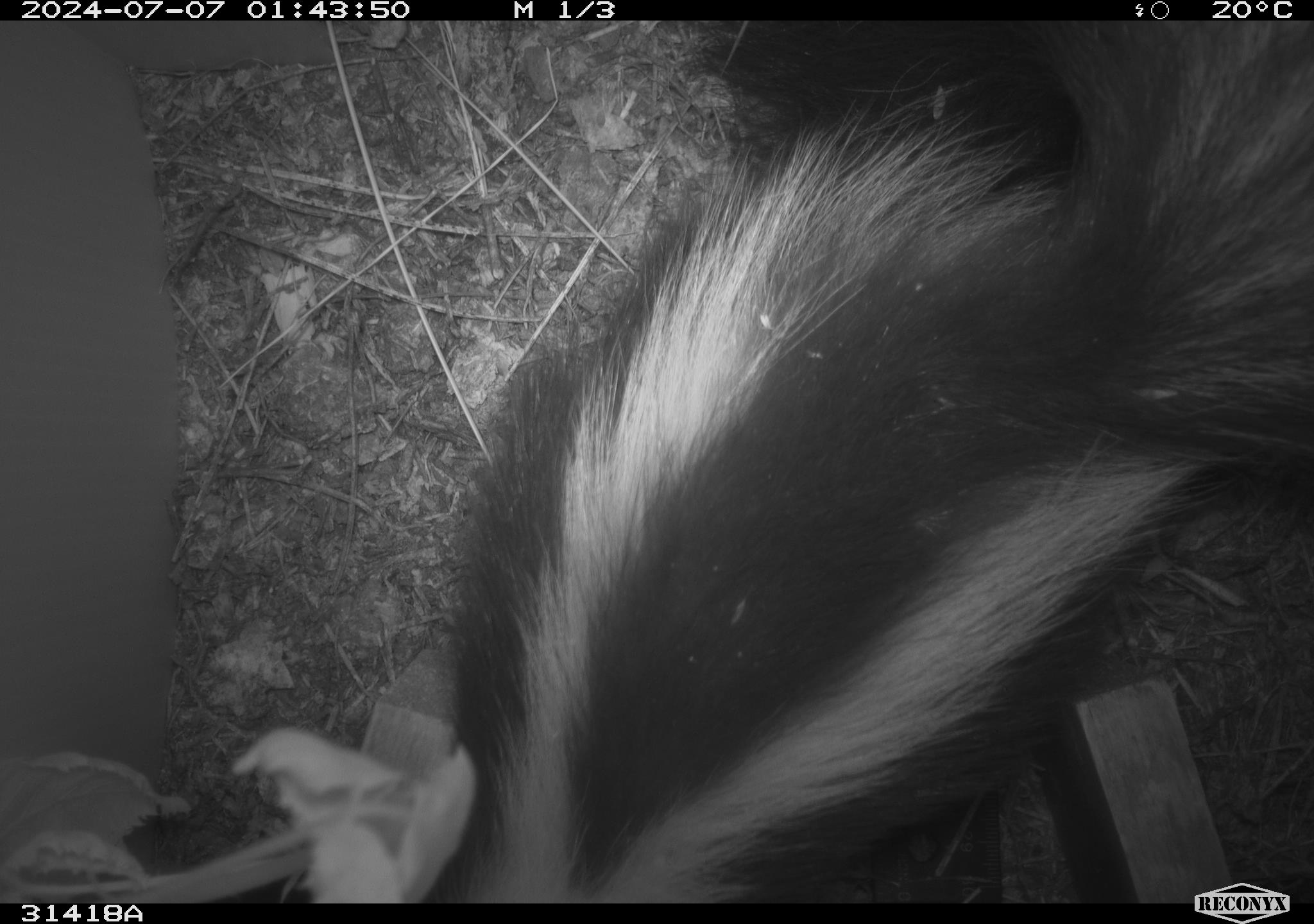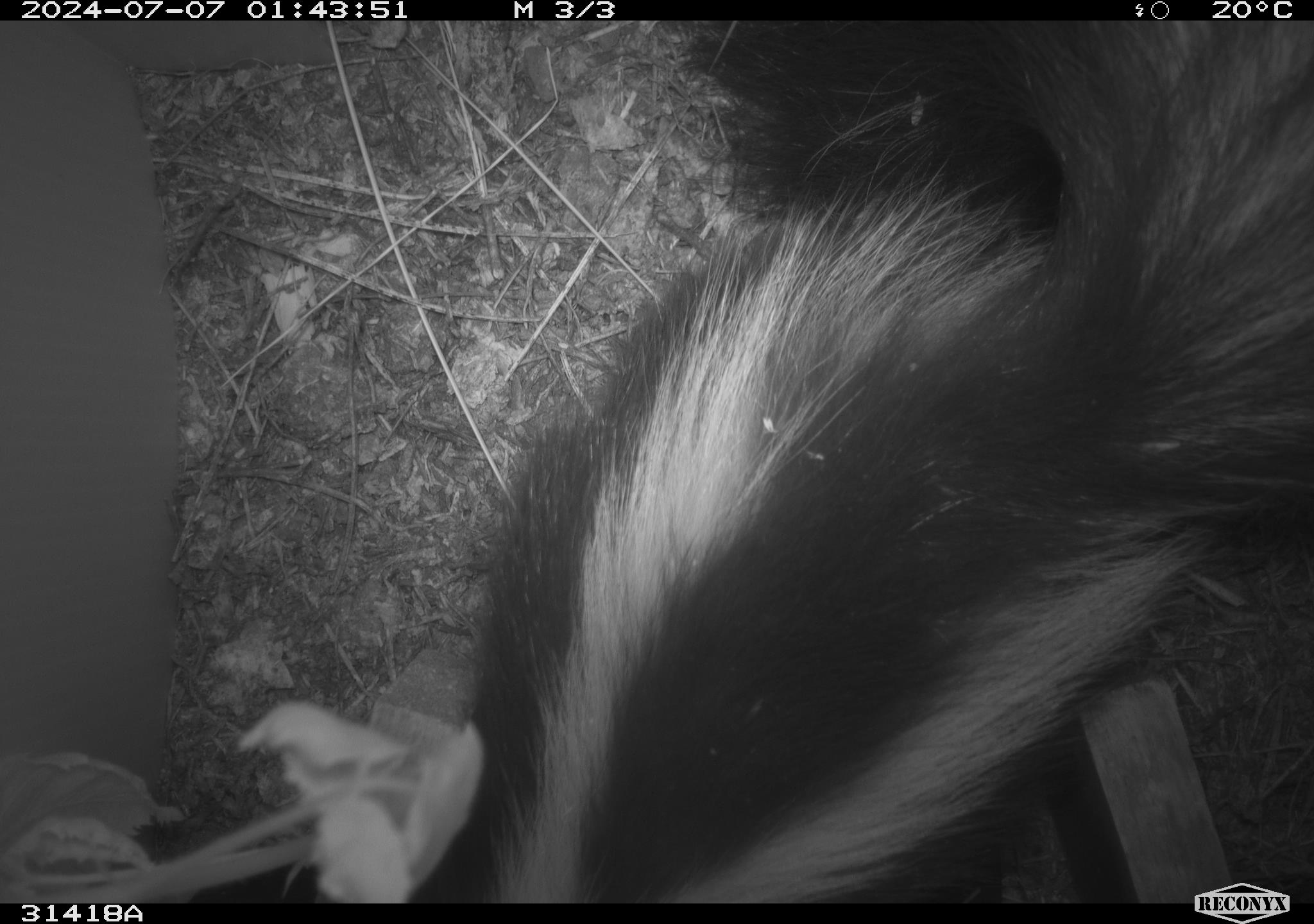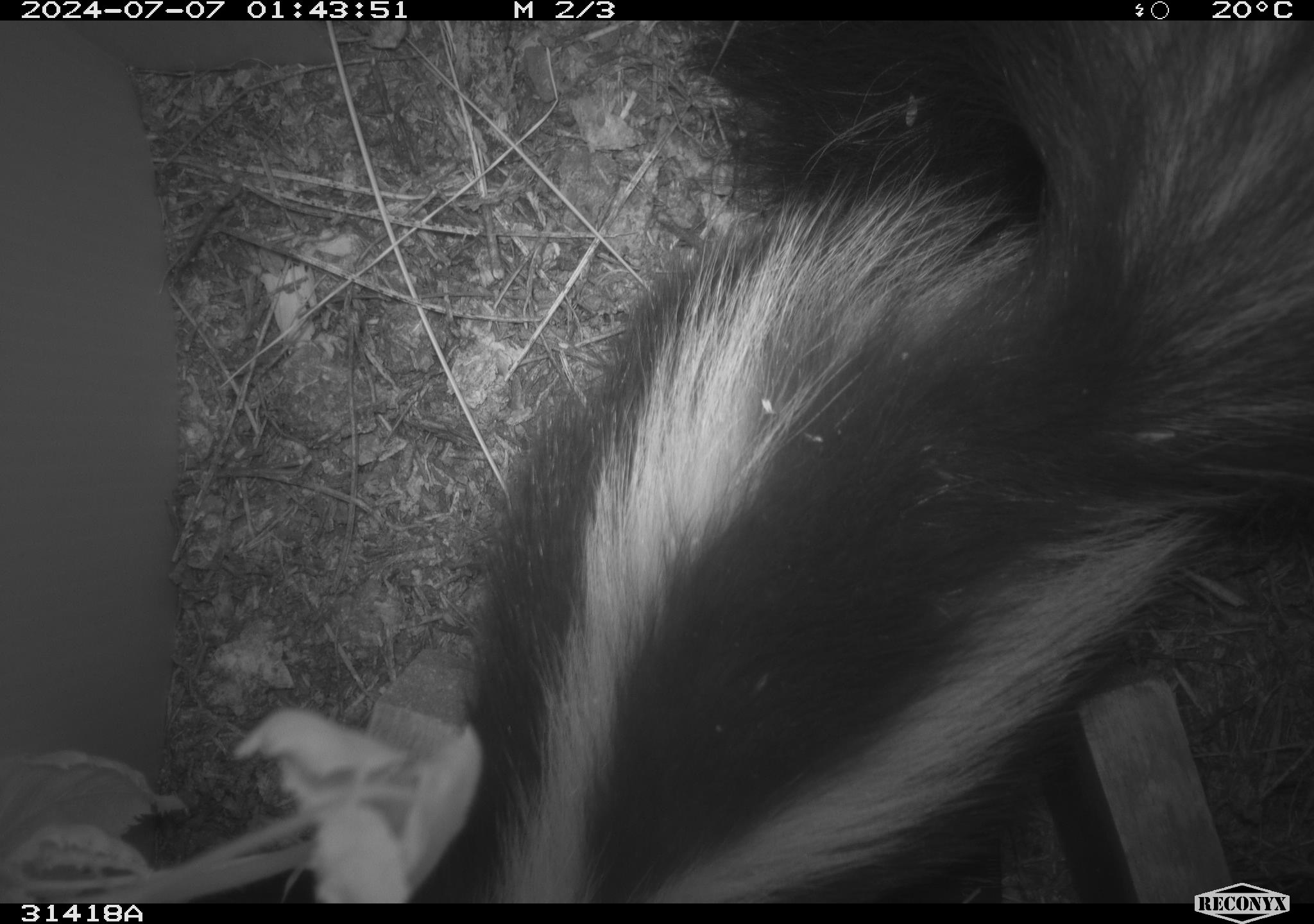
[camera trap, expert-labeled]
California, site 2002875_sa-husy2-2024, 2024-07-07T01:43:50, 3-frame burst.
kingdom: Animalia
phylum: Chordata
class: Mammalia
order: Carnivora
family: Mephitidae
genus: Mephitis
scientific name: Mephitis mephitis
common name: striped skunk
Striped skunk (Mephitis mephitis).